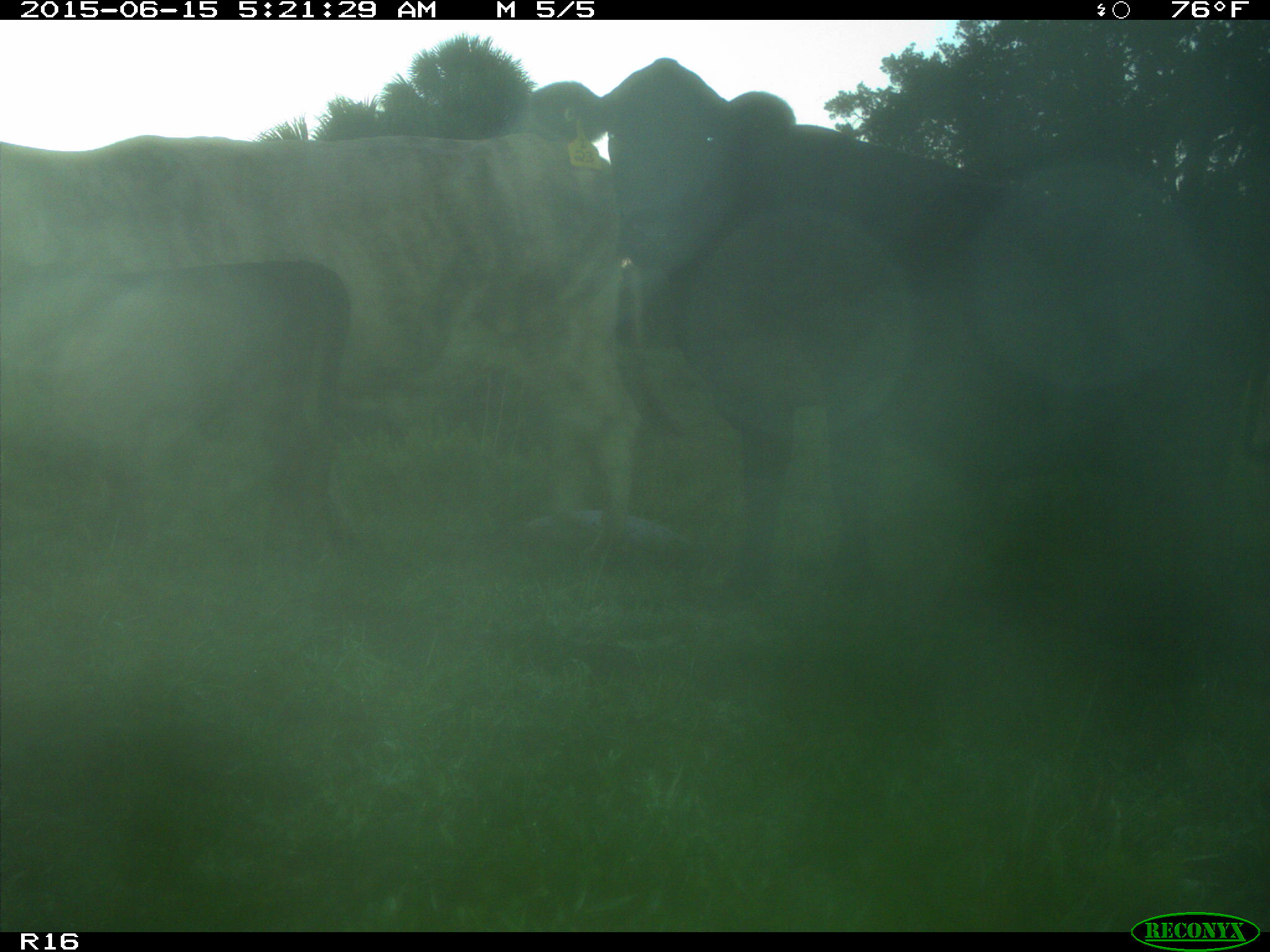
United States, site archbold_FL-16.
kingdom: Animalia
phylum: Chordata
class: Mammalia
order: Artiodactyla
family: Bovidae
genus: Bos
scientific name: Bos taurus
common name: domestic cow